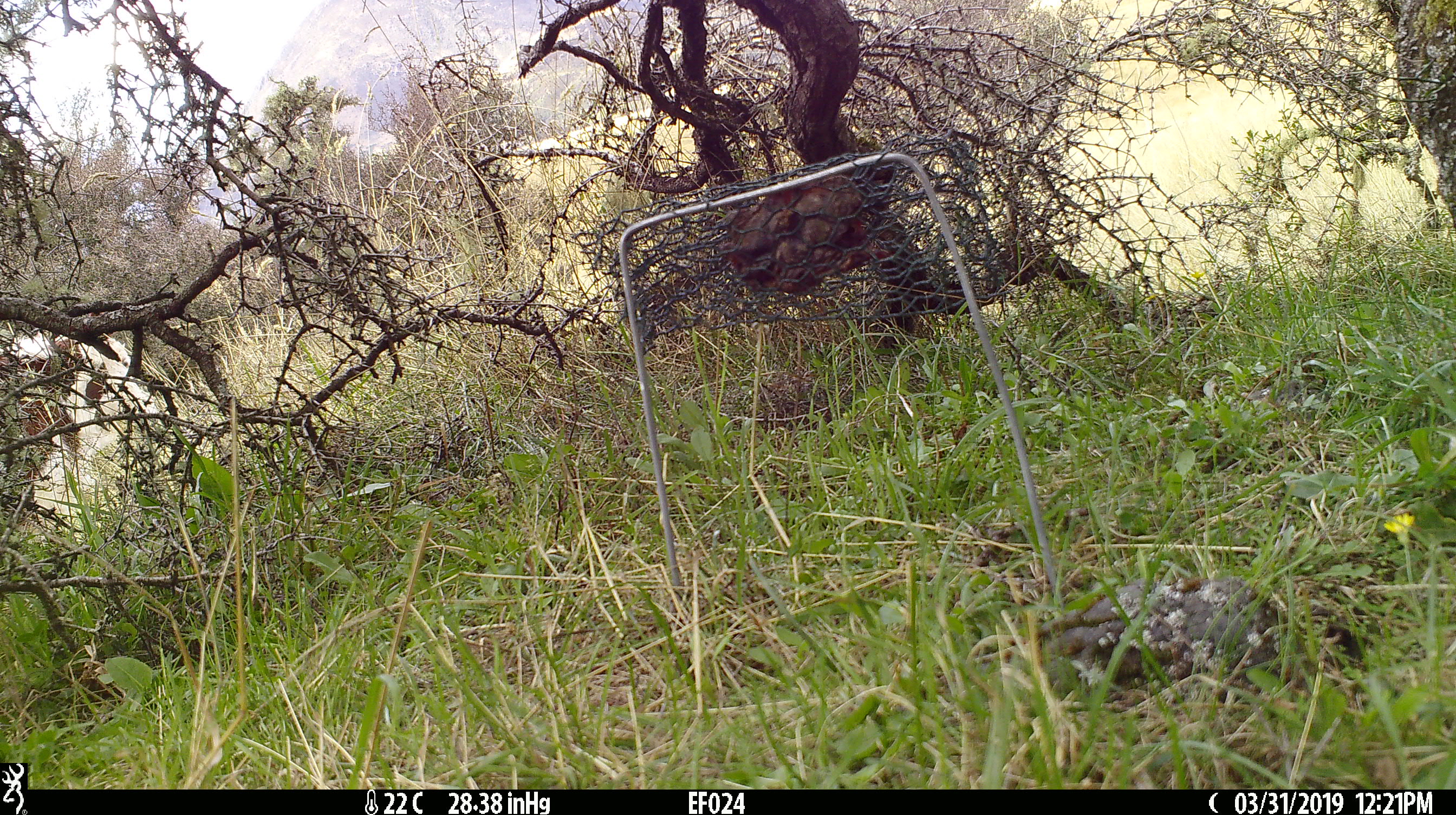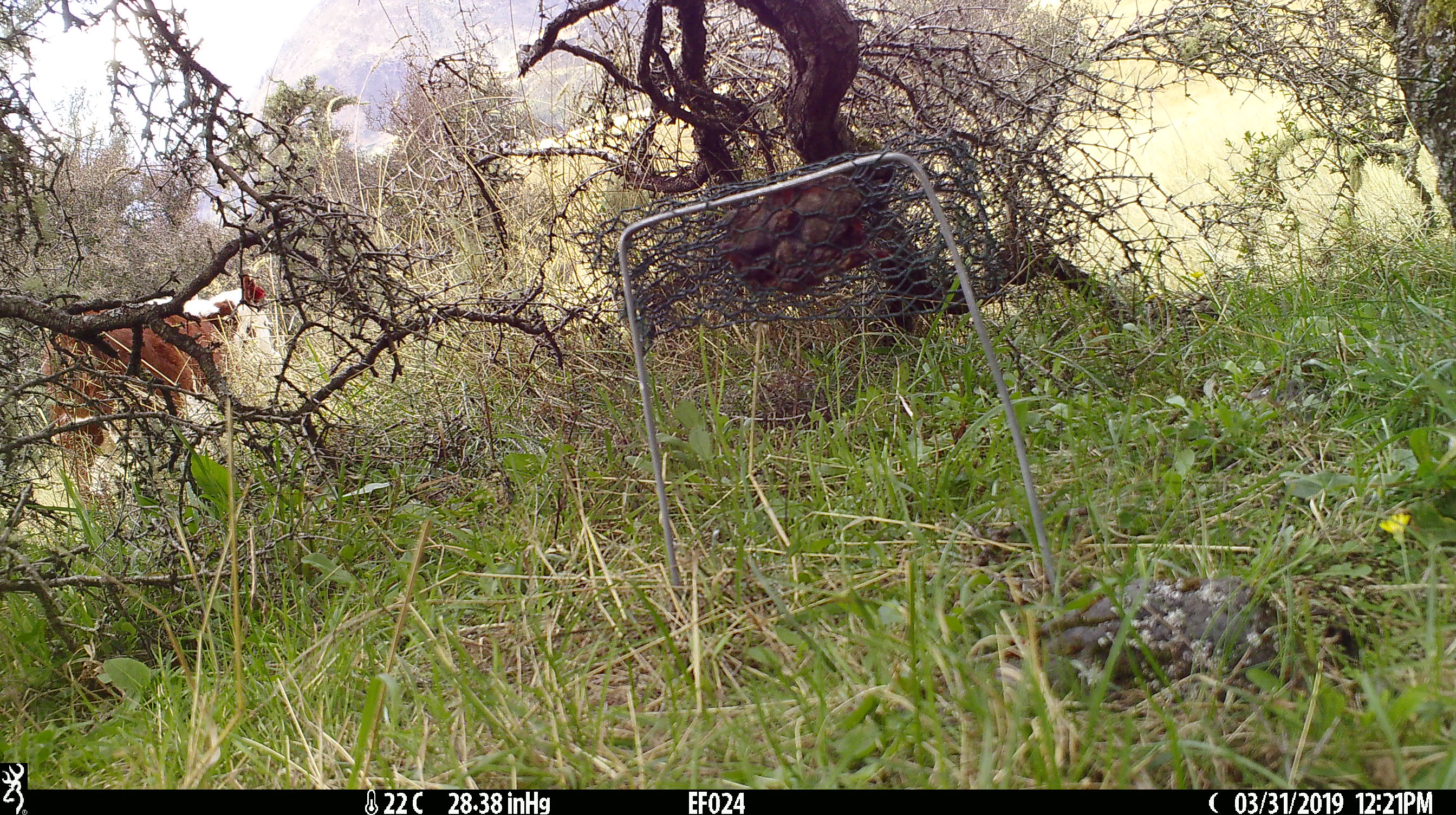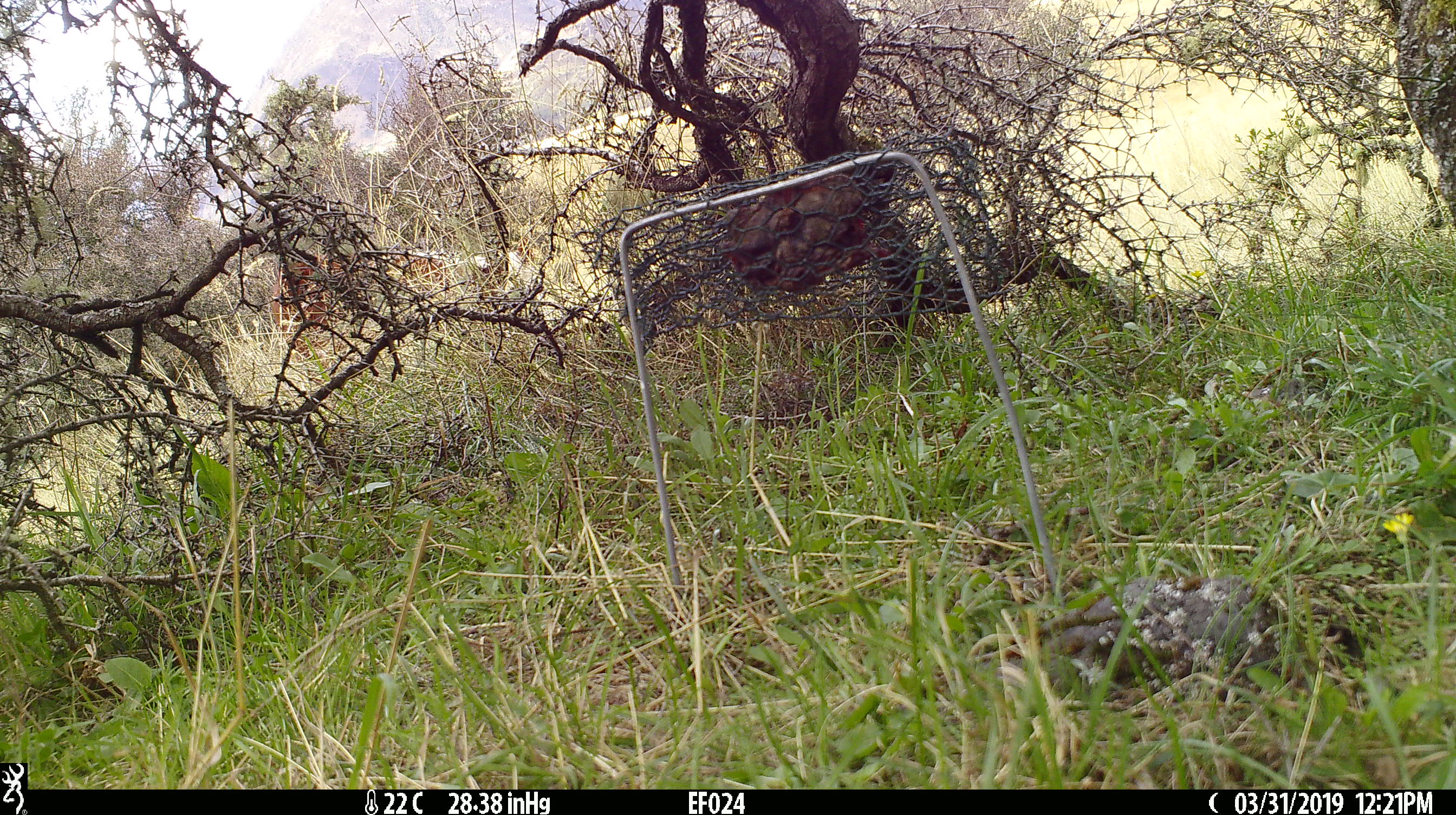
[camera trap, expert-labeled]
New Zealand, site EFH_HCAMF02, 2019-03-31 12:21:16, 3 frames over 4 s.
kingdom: Animalia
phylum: Chordata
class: Mammalia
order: Artiodactyla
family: Bovidae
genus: Bos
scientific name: Bos taurus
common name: domestic cow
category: cow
Cow (domestic cow) (Bos taurus).